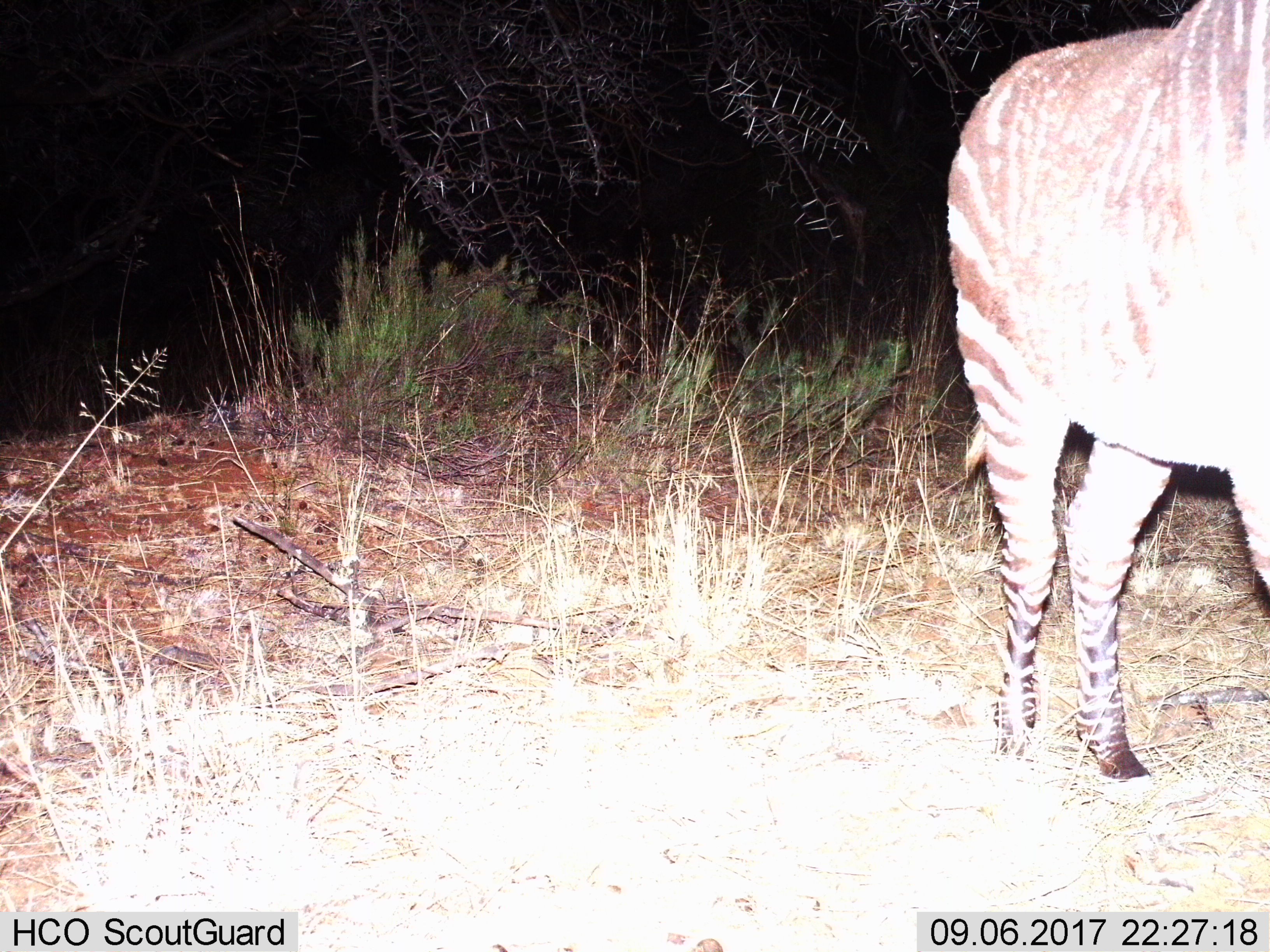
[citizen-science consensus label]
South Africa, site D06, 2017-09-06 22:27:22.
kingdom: Animalia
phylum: Chordata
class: Mammalia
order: Perissodactyla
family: Equidae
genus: Equus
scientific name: Equus zebra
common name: mountain zebra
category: zebramountain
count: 1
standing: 83%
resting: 0%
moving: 17%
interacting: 0%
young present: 0%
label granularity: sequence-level